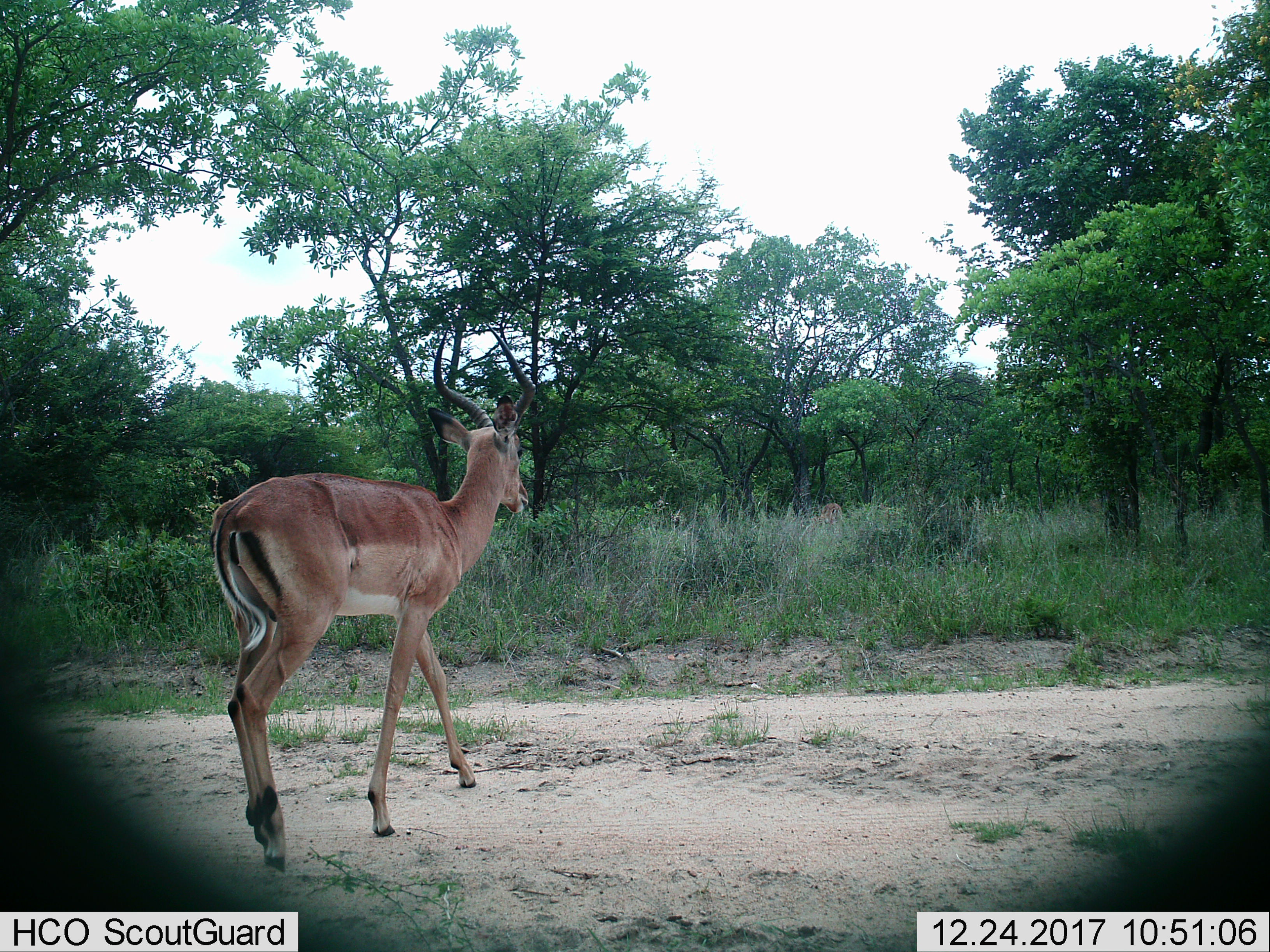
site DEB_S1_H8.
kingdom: Animalia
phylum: Chordata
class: Mammalia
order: Artiodactyla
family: Bovidae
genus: Aepyceros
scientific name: Aepyceros melampus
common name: impala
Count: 1.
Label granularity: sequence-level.